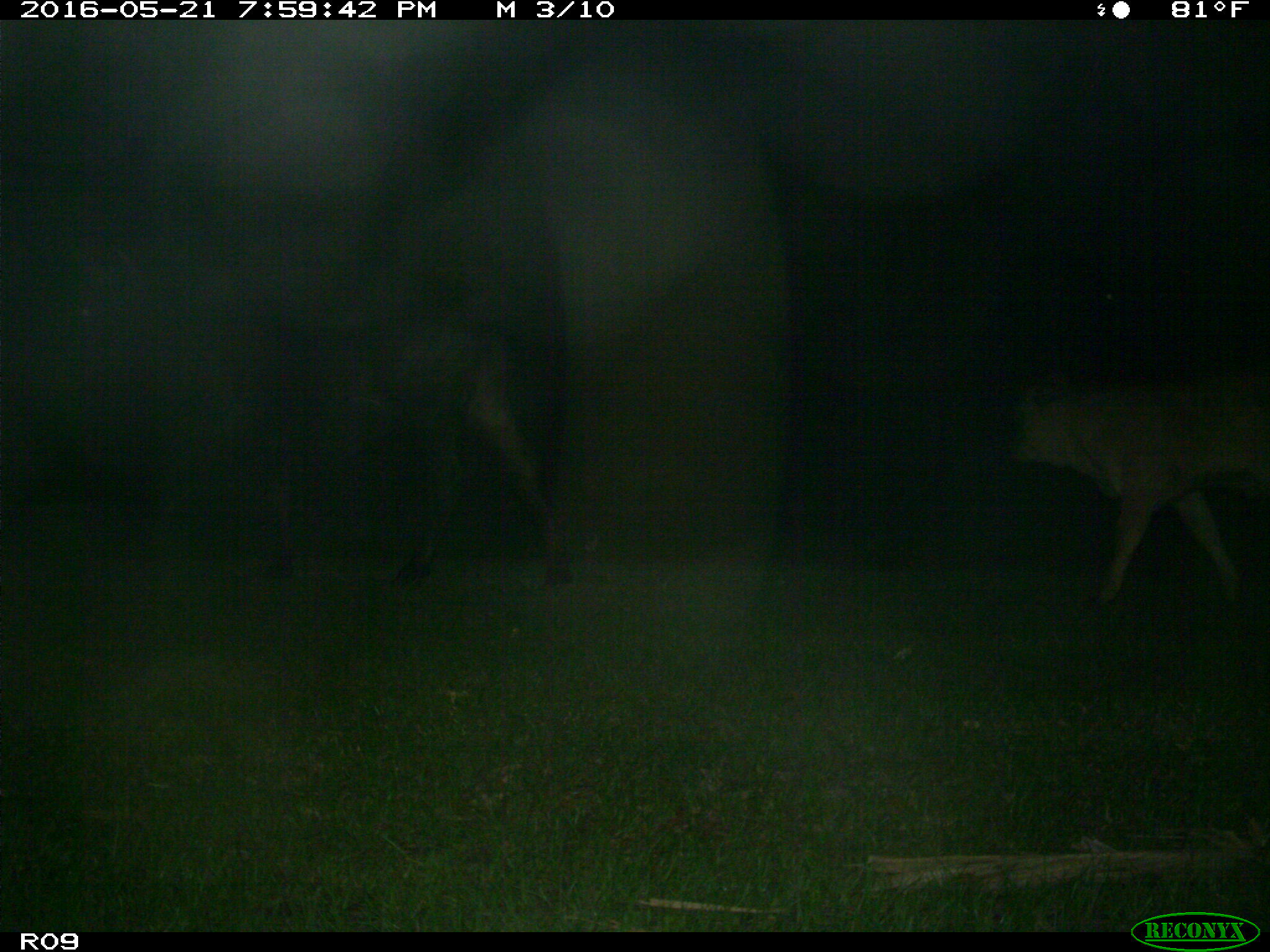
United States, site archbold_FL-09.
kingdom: Animalia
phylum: Chordata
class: Mammalia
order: Artiodactyla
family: Bovidae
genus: Bos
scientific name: Bos taurus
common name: domestic cow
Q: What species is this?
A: Bos taurus (domestic cow).